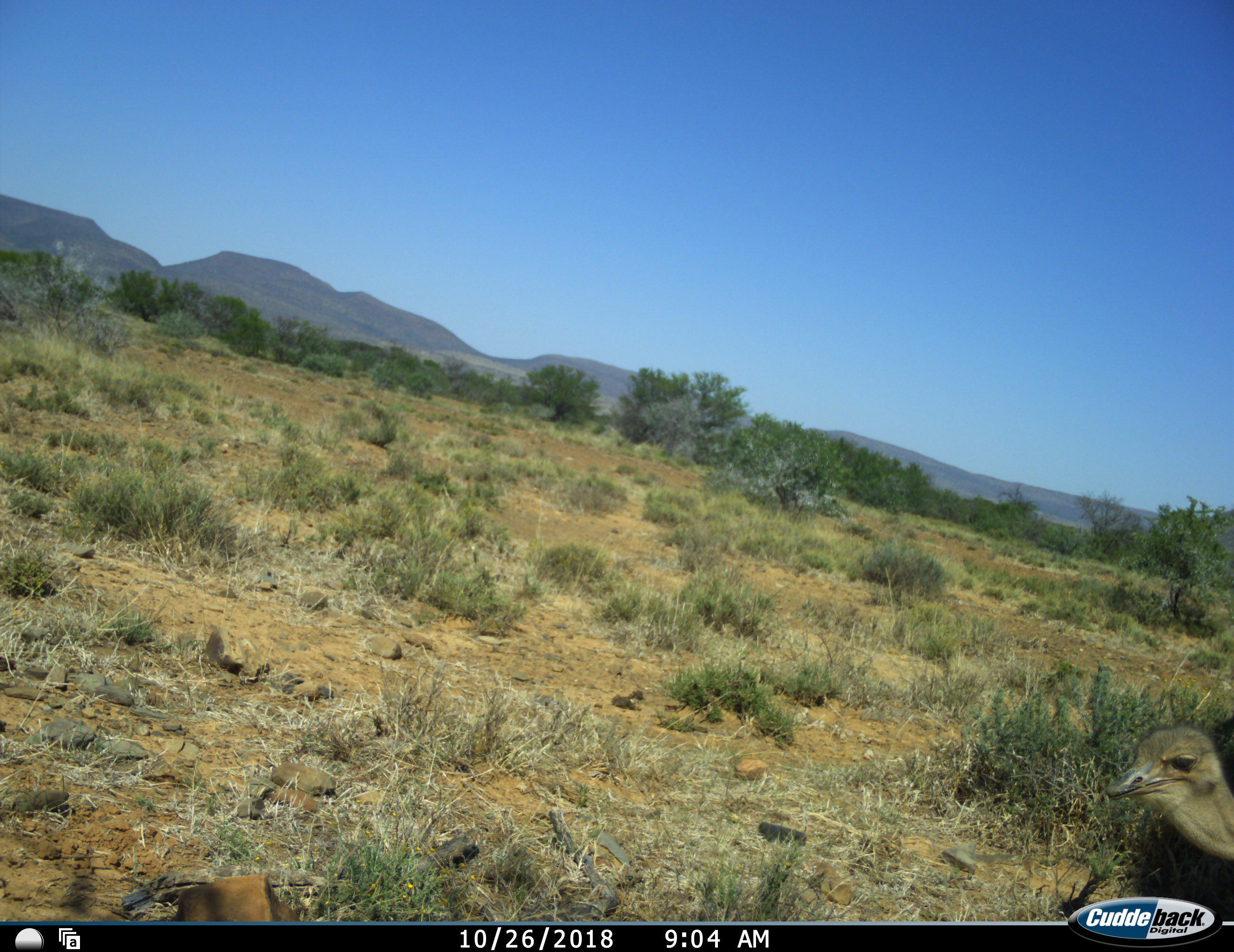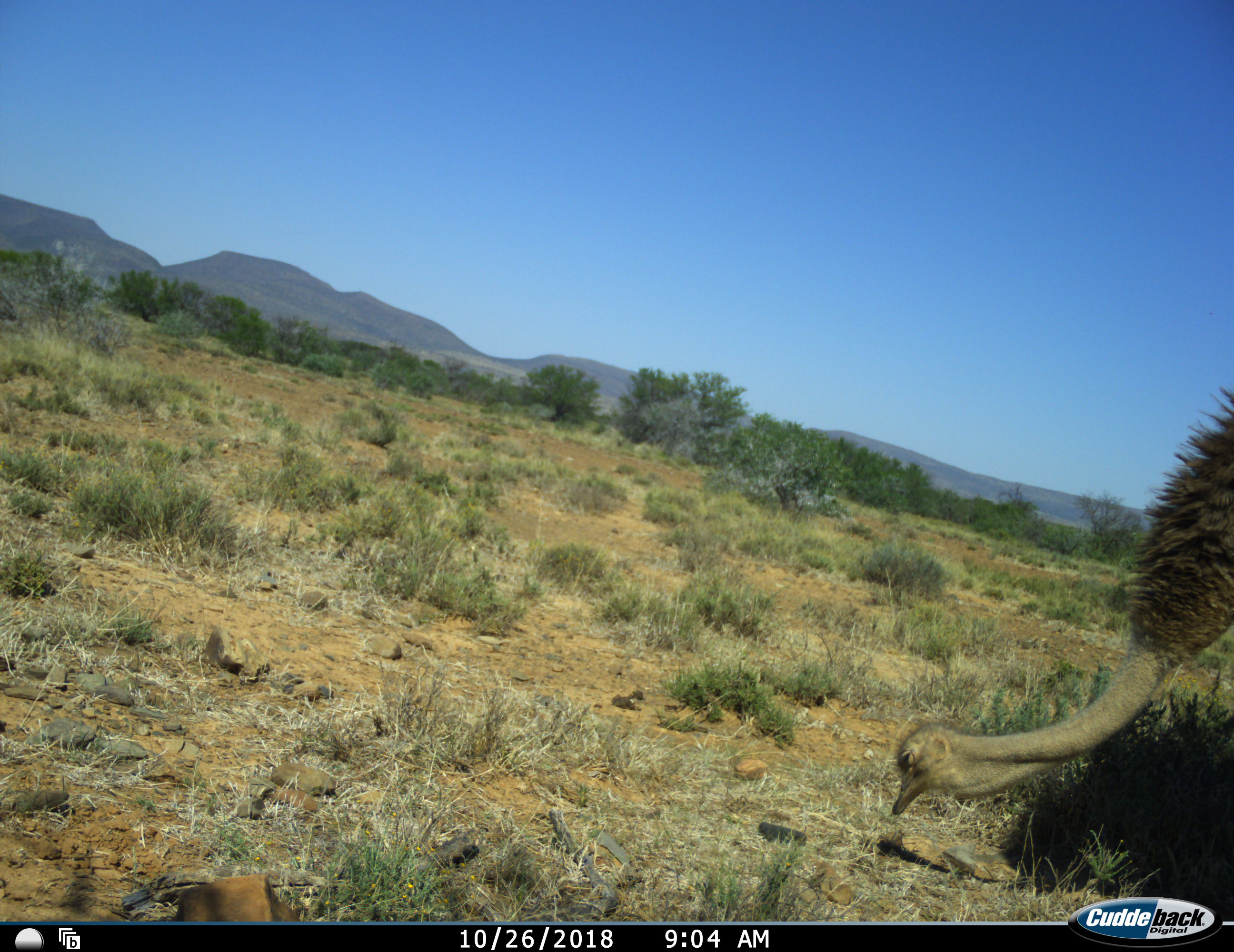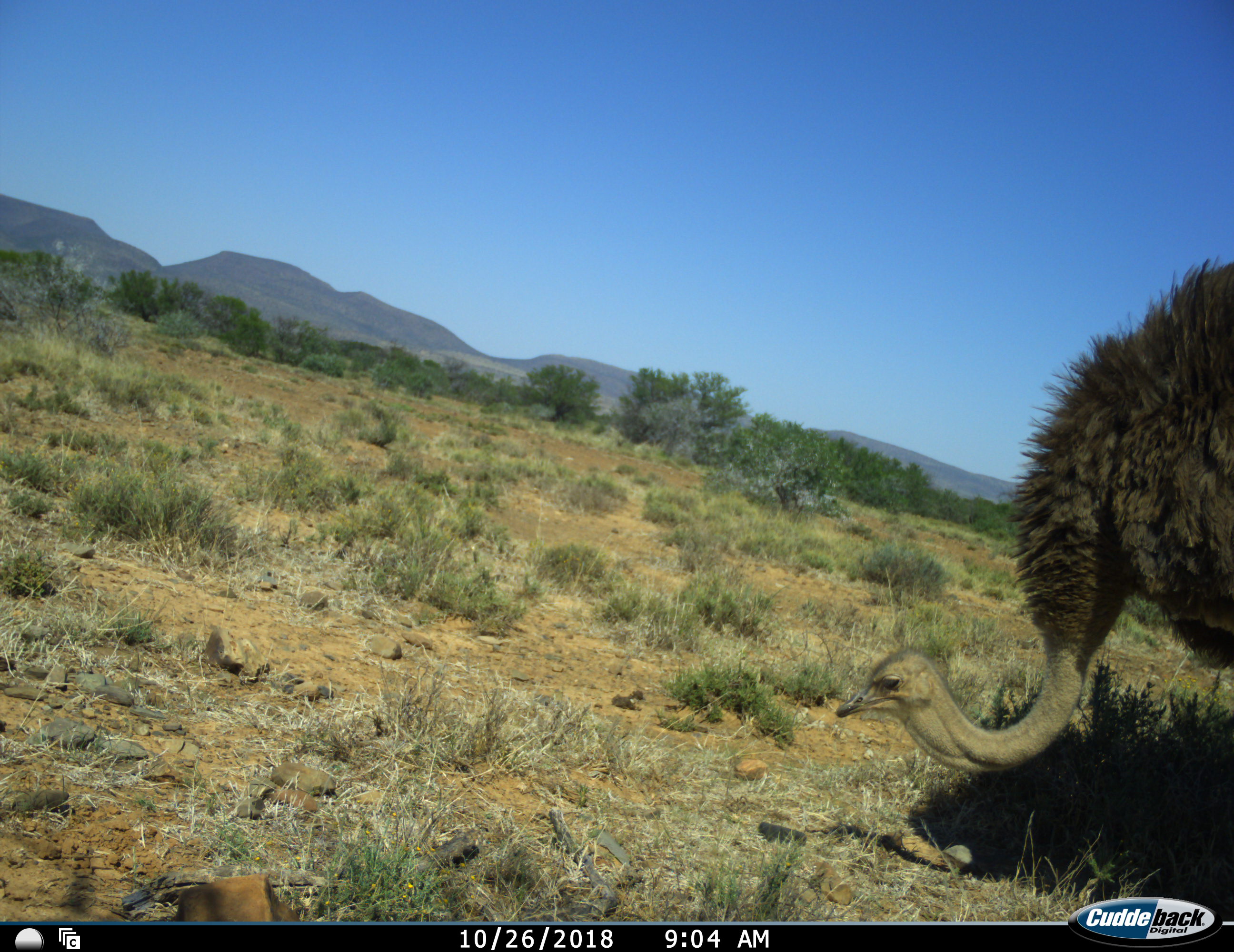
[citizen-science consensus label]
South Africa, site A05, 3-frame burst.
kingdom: Animalia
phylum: Chordata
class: Aves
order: Struthioniformes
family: Struthionidae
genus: Struthio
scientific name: Struthio camelus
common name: ostrich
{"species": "ostrich (Struthio camelus)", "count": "1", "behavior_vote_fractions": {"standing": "30%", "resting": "0%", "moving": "40%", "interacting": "0%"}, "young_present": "0%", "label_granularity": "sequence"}